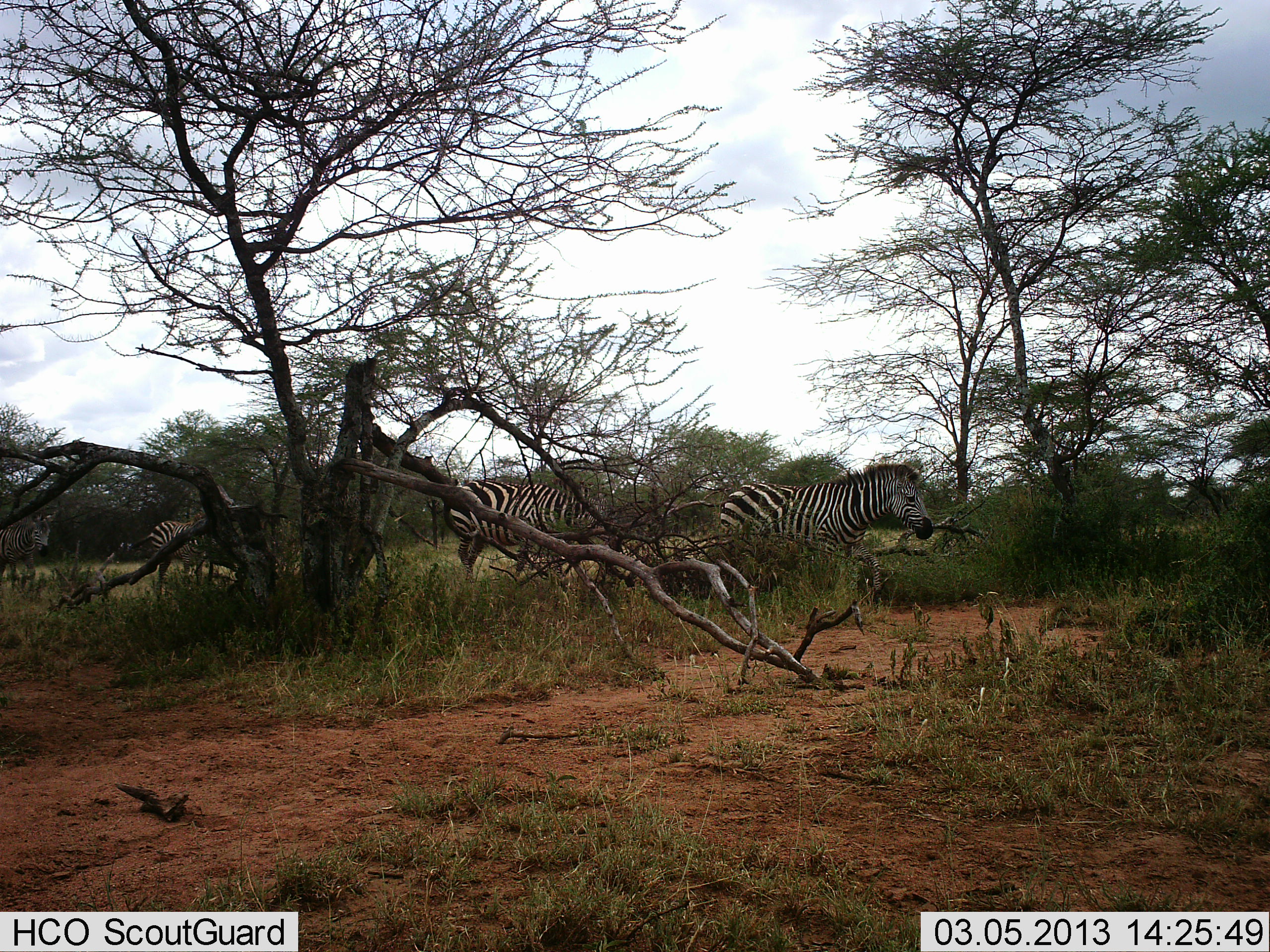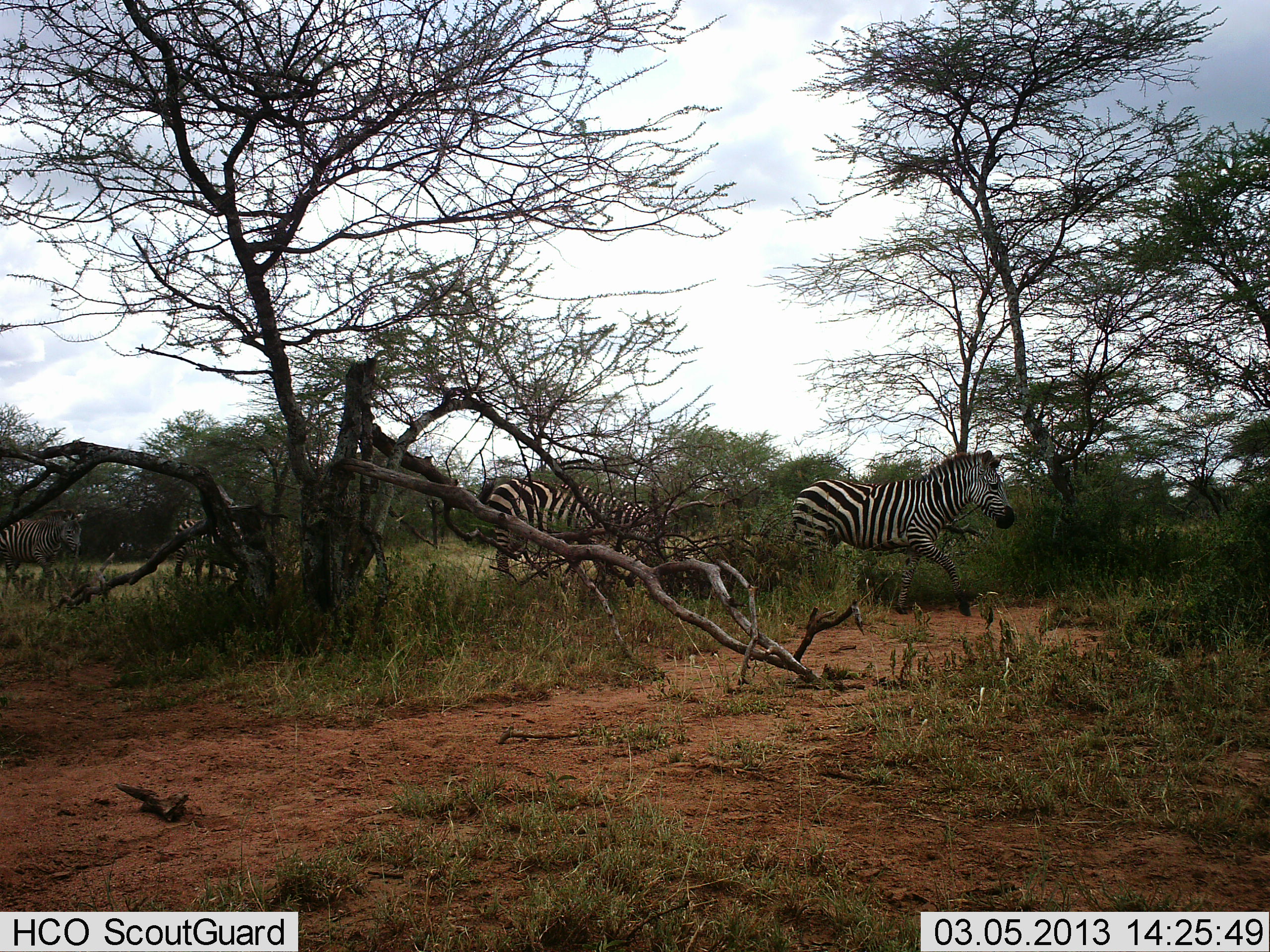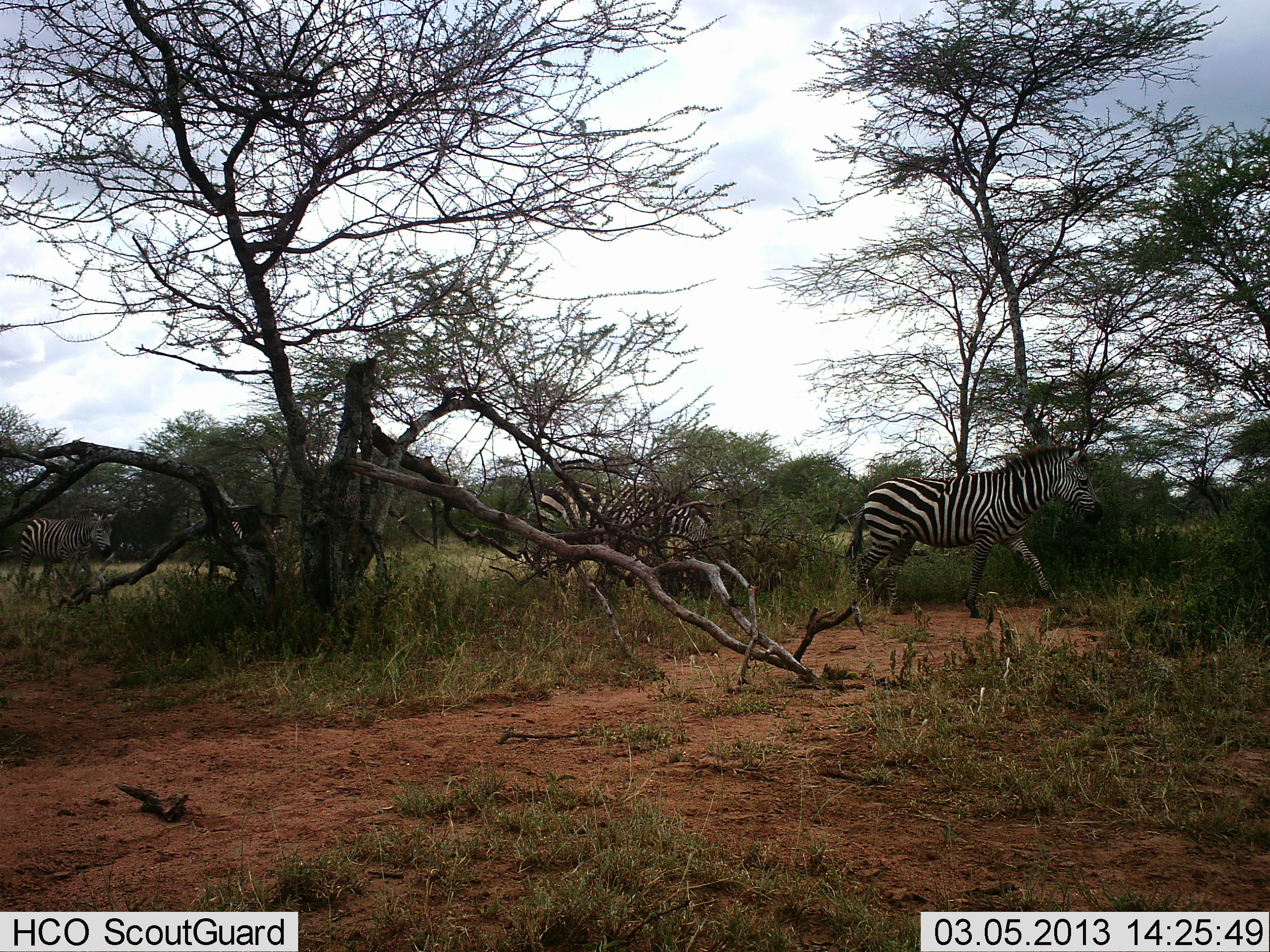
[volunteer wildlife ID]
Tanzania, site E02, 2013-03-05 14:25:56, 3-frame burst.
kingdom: Animalia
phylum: Chordata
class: Mammalia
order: Perissodactyla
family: Equidae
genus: Equus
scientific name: Equus quagga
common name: plains zebra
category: zebra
Zebra (plains zebra) (Equus quagga), count 4. Behavior (volunteer vote fractions): standing 0%, resting 0%, moving 100%, interacting 4%. Young present (vote fraction): 0%. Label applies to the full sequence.